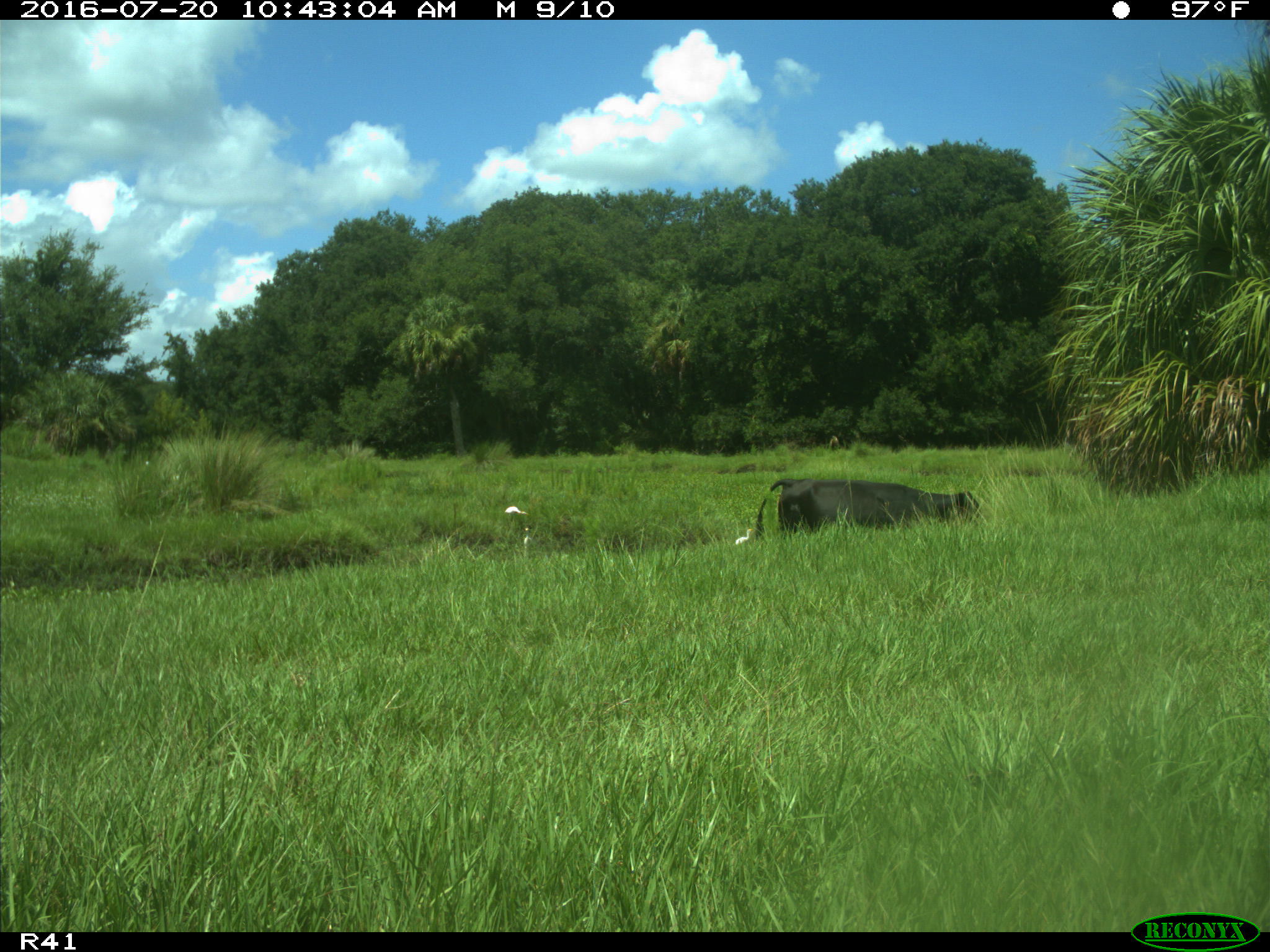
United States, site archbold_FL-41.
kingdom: Animalia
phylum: Chordata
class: Mammalia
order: Artiodactyla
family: Bovidae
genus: Bos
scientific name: Bos taurus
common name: domestic cow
Bos taurus (domestic cow).